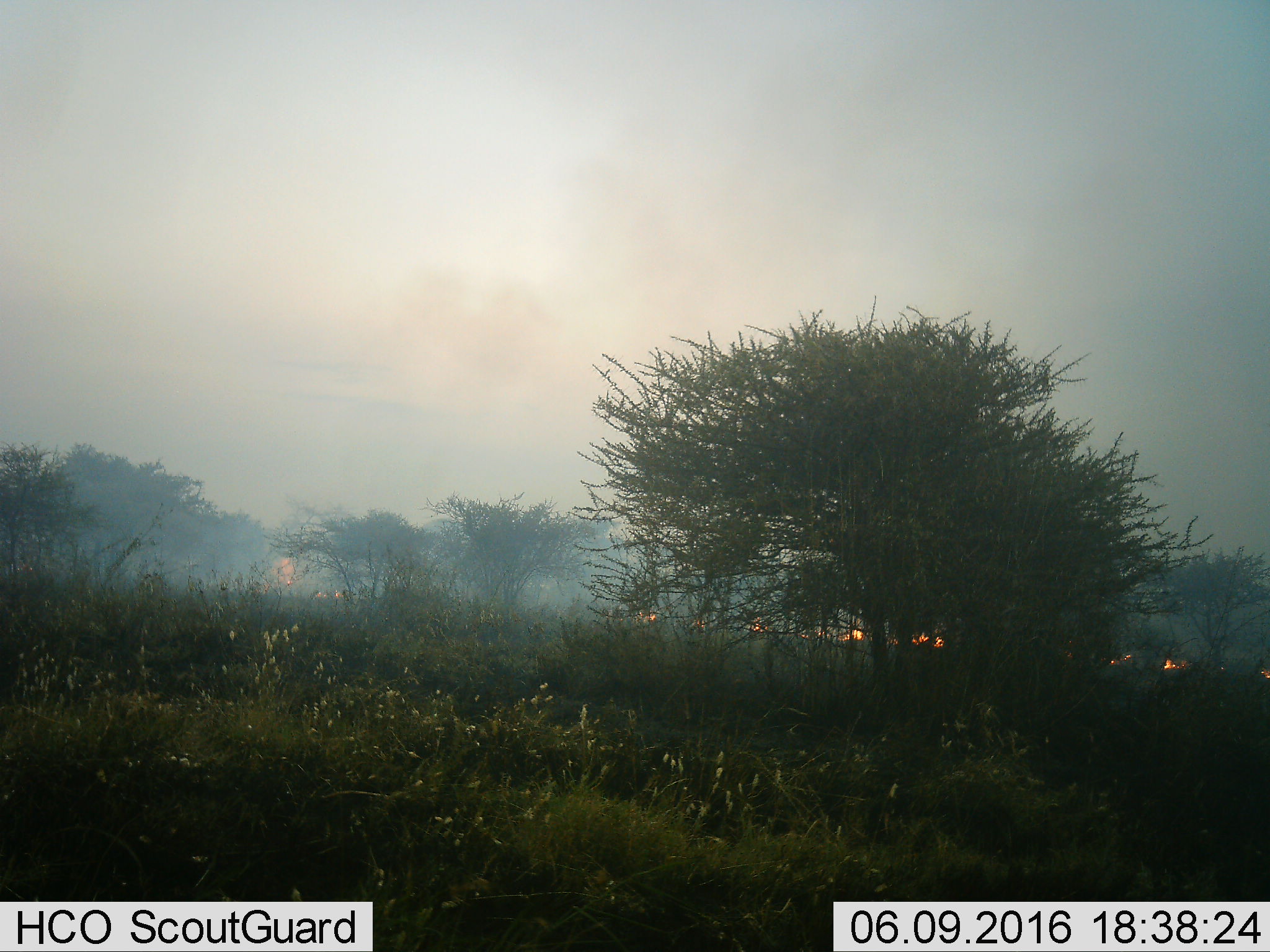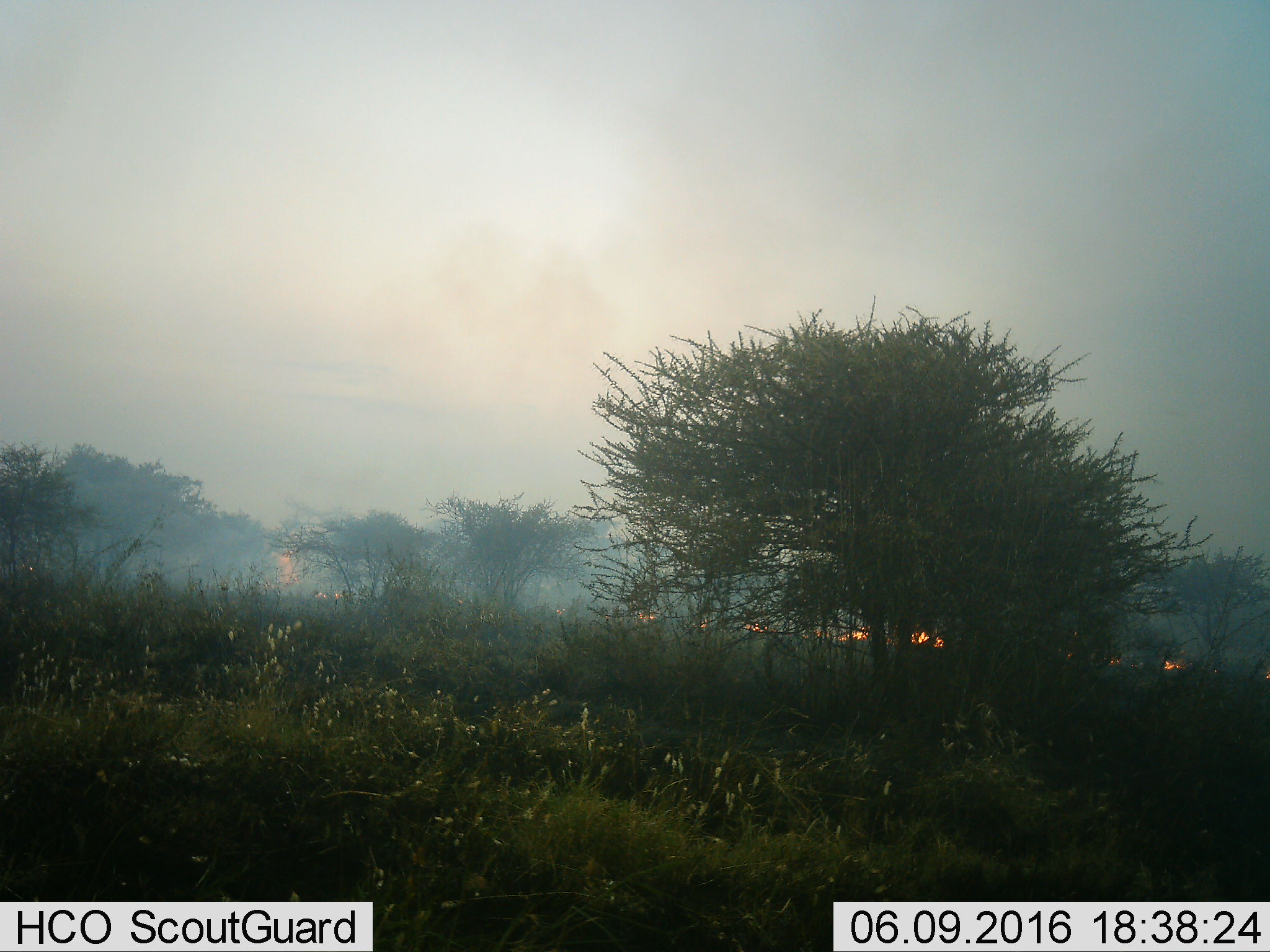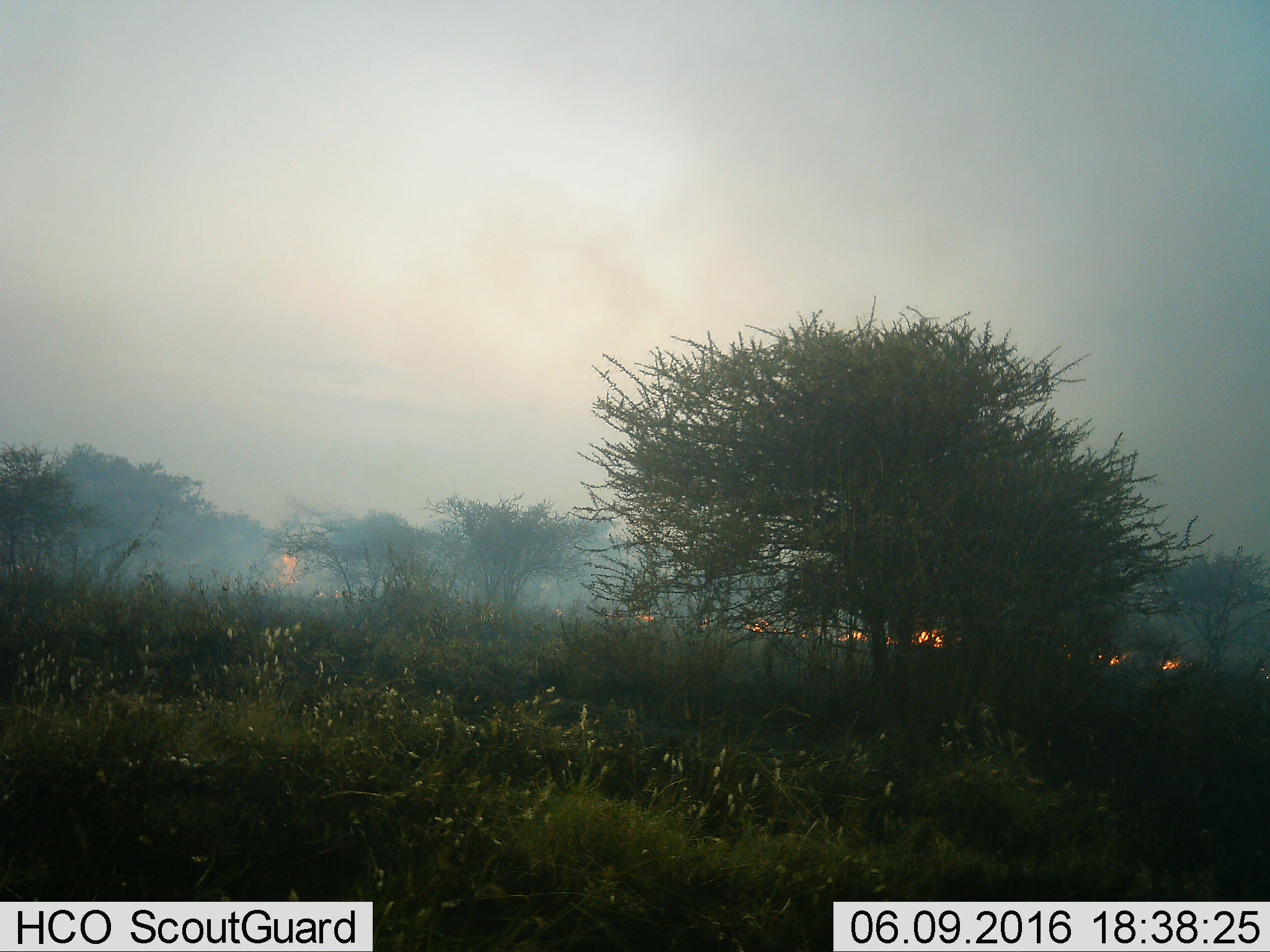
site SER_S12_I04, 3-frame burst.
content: unidentified animal